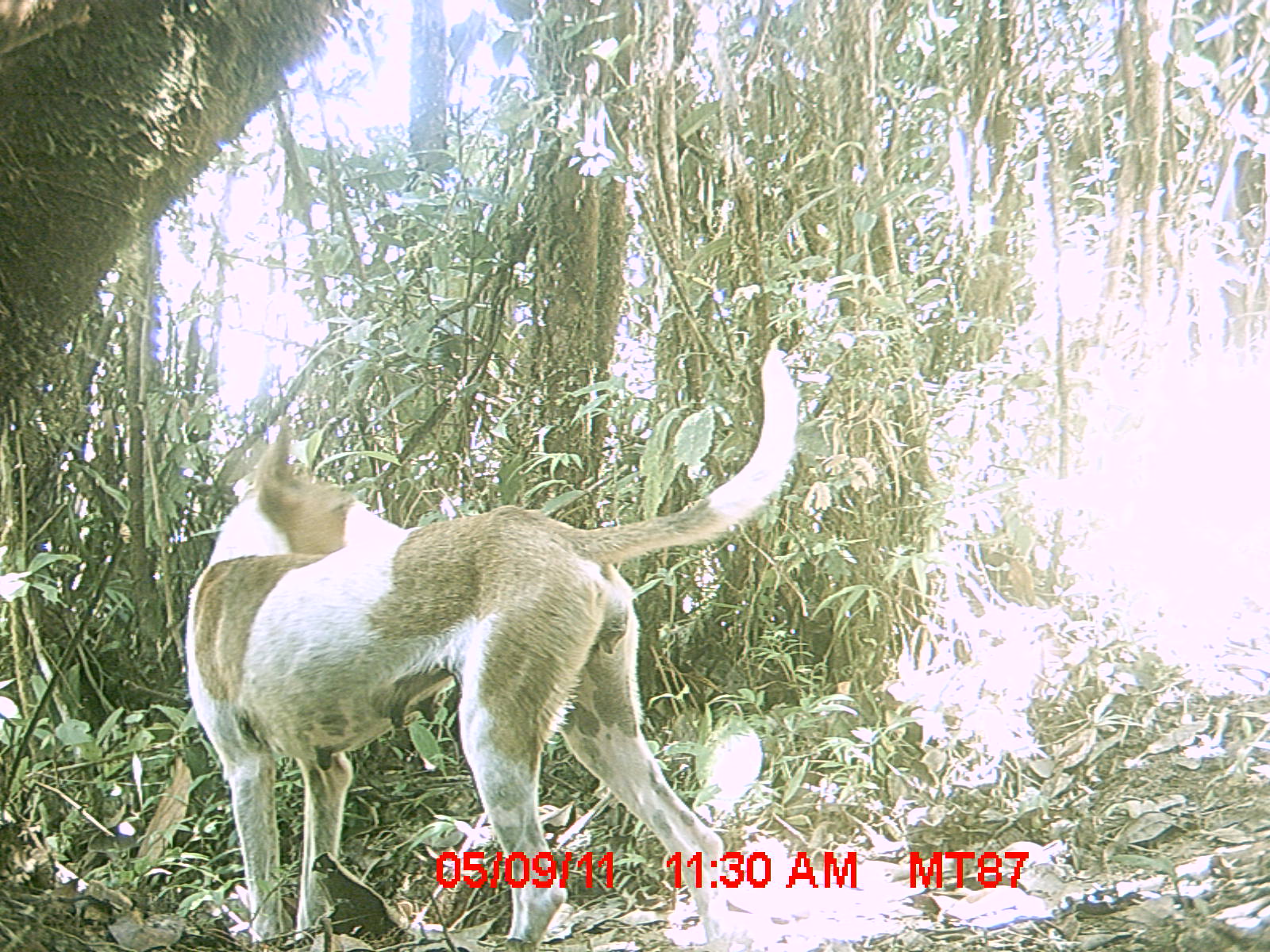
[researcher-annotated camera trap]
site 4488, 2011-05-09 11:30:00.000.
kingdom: Animalia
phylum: Chordata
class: Mammalia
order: Carnivora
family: Canidae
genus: Canis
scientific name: Canis familiaris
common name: domestic dog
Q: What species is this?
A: Canis familiaris (domestic dog).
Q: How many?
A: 1.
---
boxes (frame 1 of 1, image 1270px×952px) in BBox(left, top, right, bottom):
canis familiaris: BBox(182, 328, 801, 950)